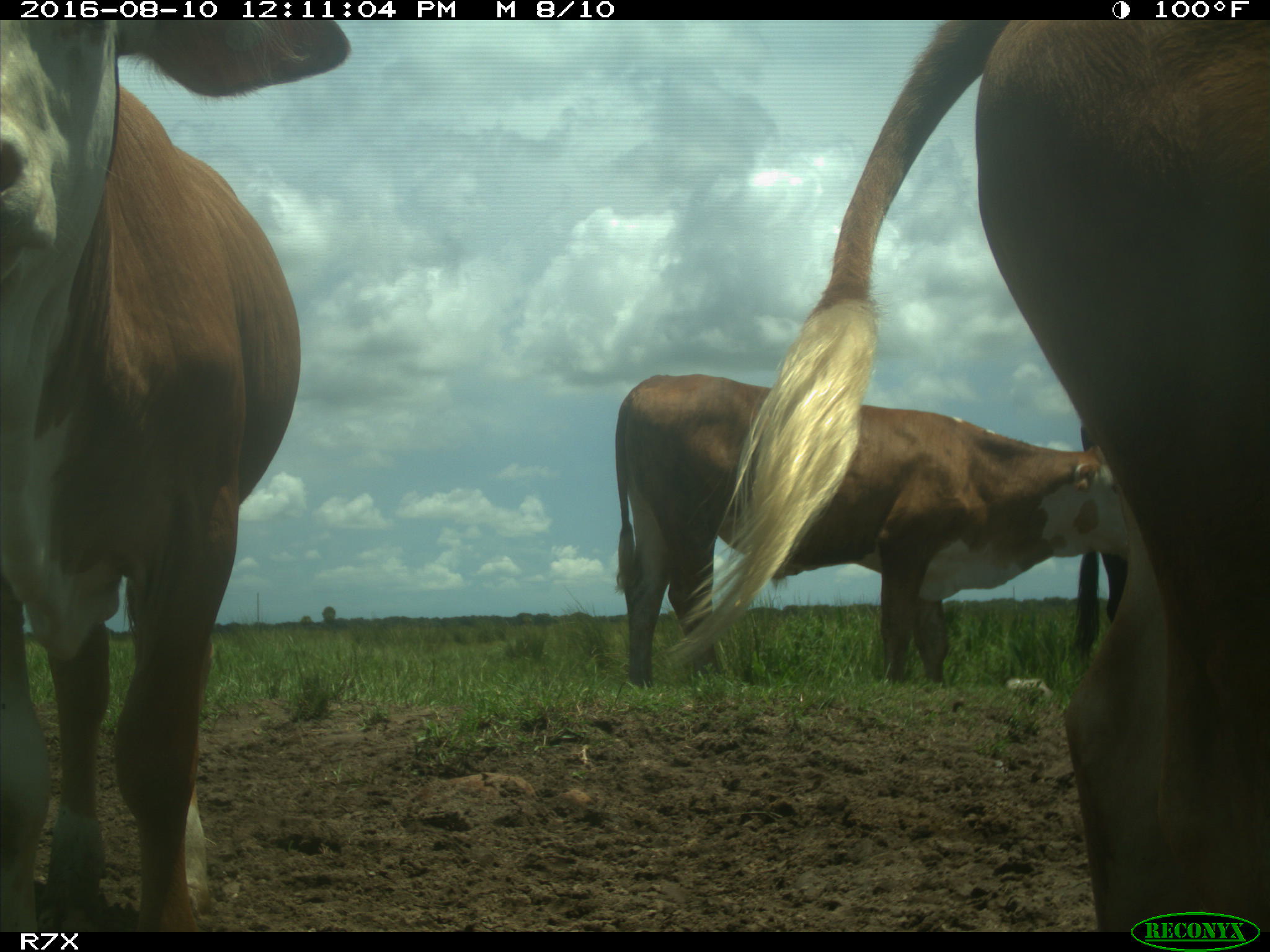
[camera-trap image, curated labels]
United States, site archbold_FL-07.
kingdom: Animalia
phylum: Chordata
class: Mammalia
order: Artiodactyla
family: Bovidae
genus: Bos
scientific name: Bos taurus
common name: domestic cow